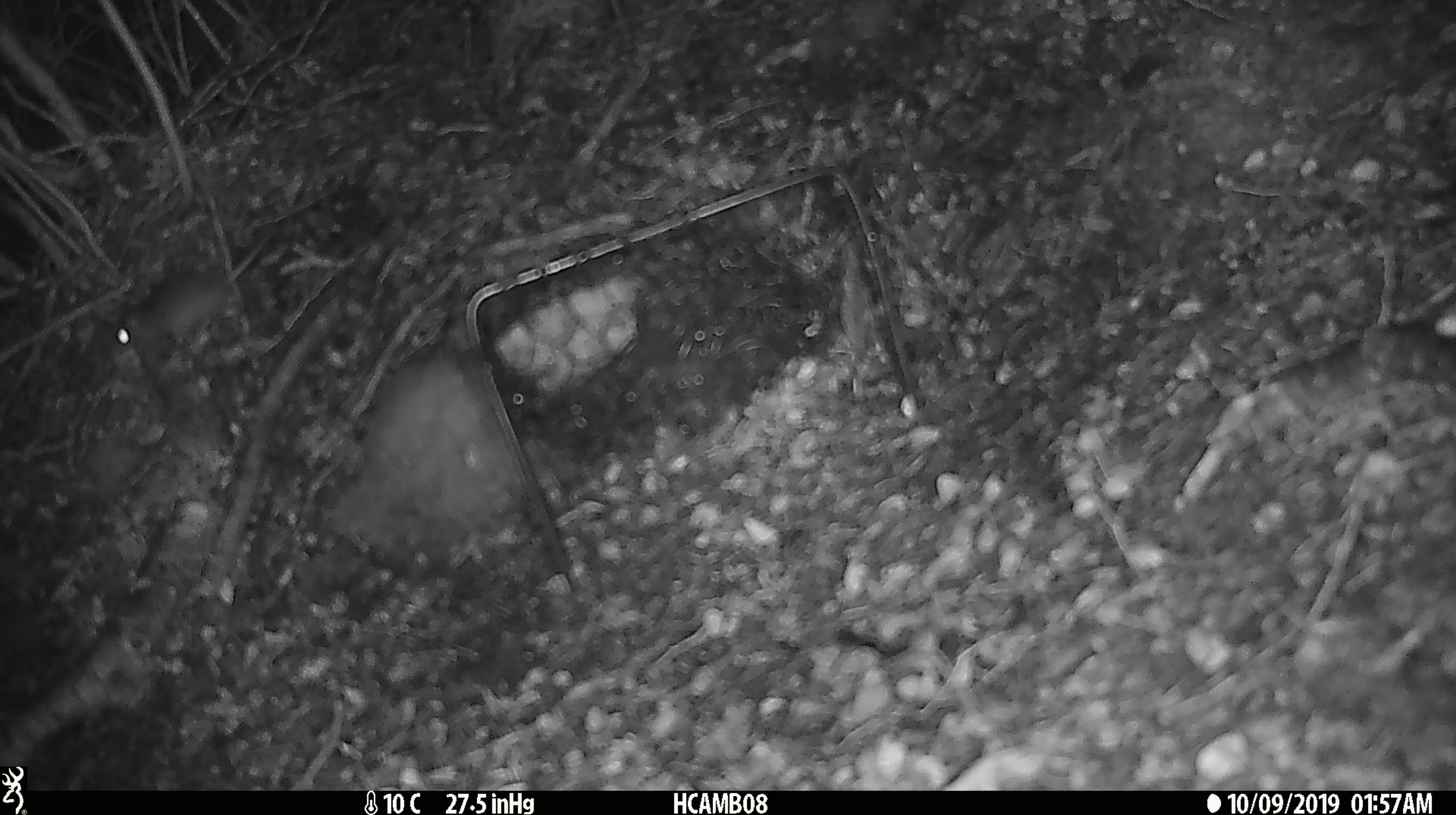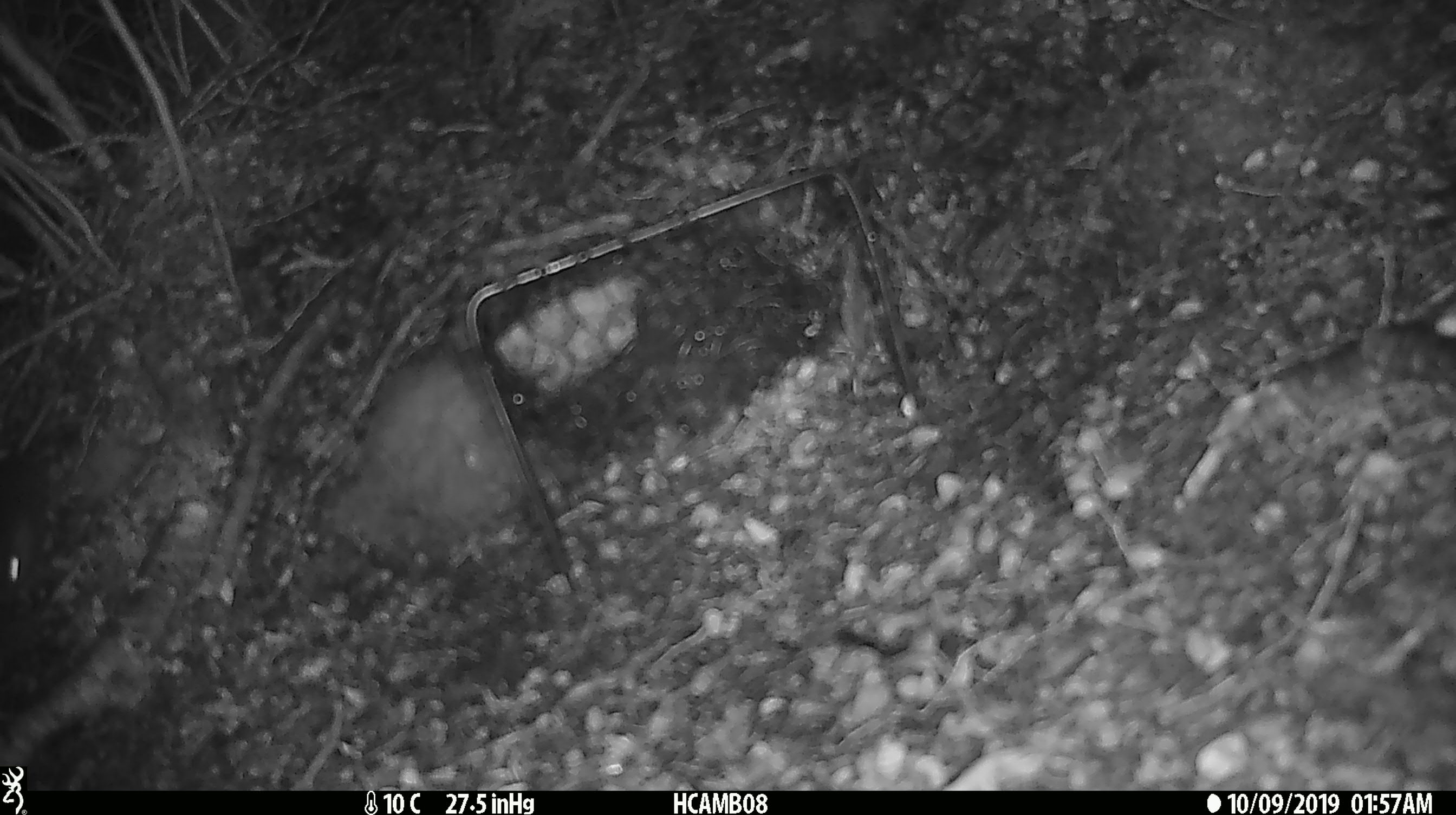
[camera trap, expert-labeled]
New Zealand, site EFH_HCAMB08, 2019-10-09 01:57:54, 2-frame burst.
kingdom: Animalia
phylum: Chordata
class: Mammalia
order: Rodentia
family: Muridae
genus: Mus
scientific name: Mus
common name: mouse